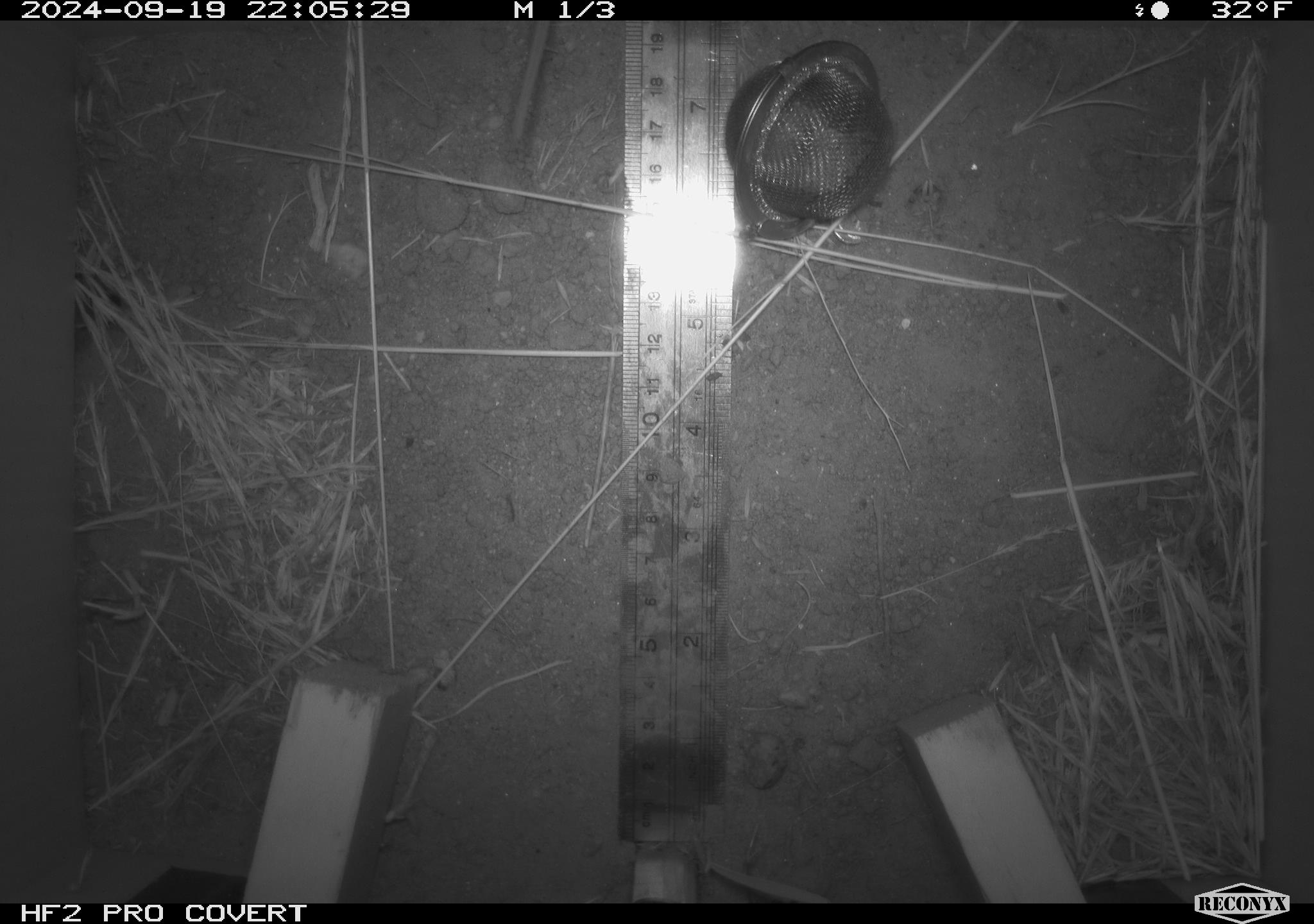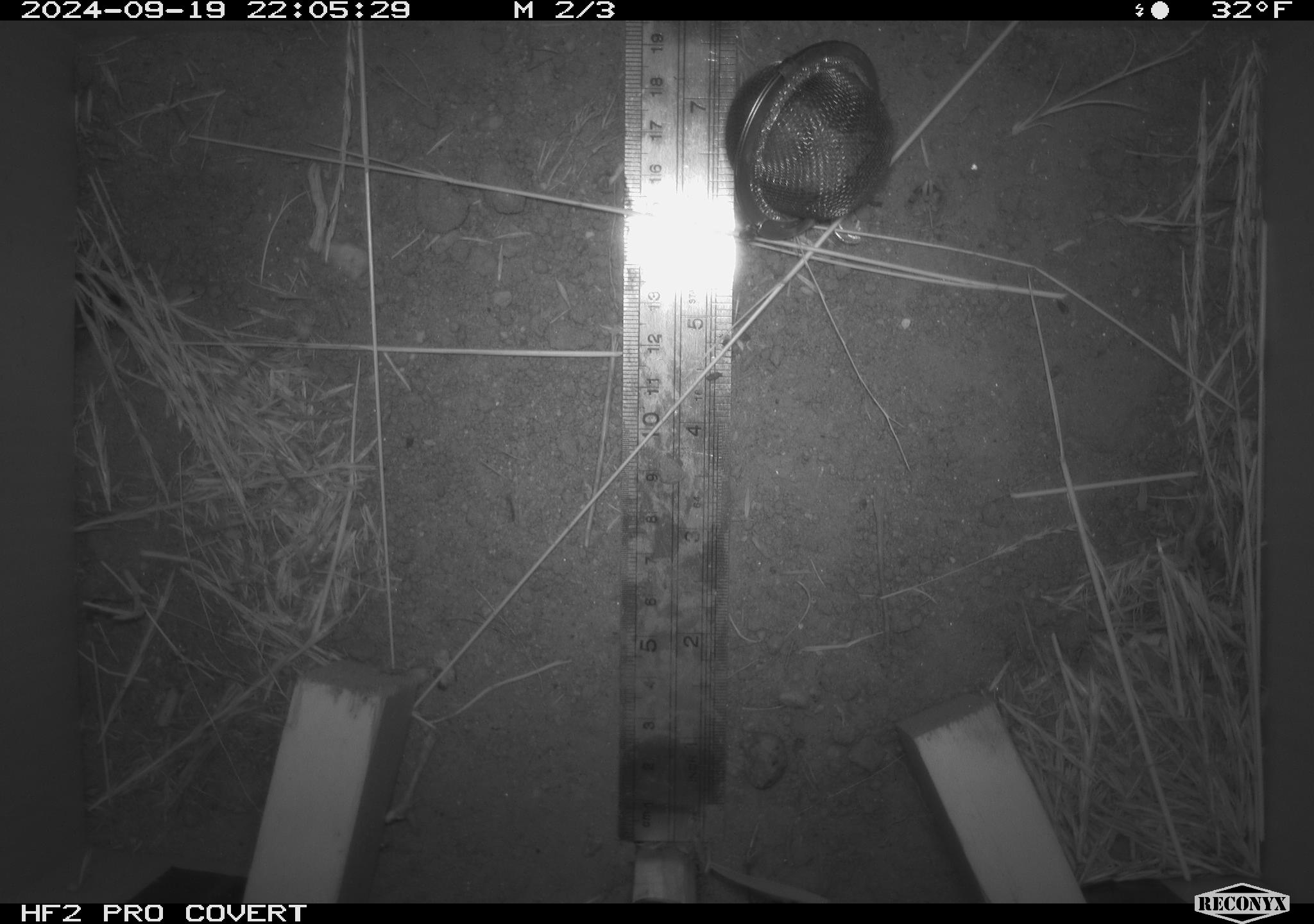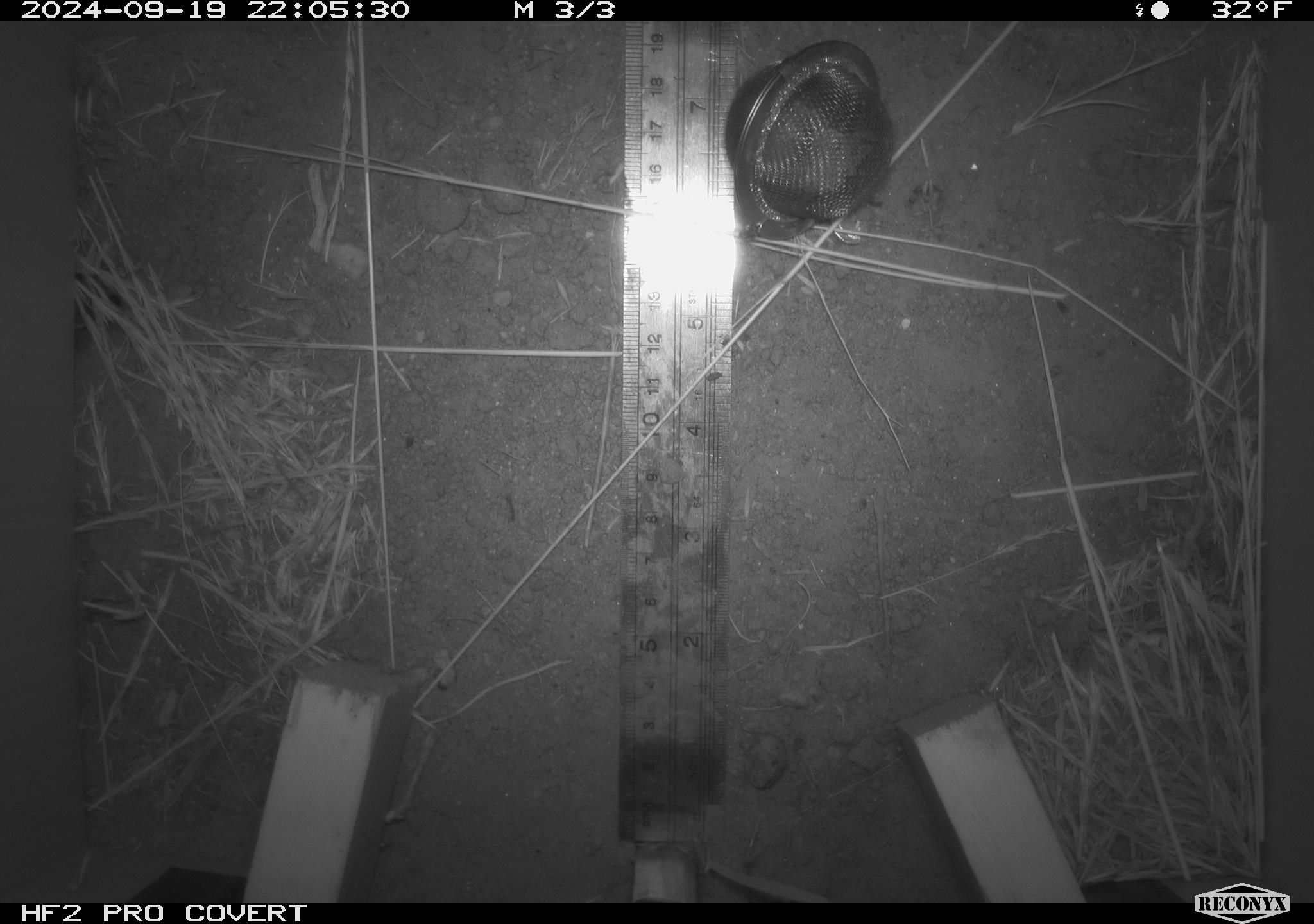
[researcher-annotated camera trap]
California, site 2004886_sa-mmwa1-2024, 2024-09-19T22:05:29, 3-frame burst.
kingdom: Animalia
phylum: Chordata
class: Mammalia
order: Rodentia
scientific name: Rodentia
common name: mouse species